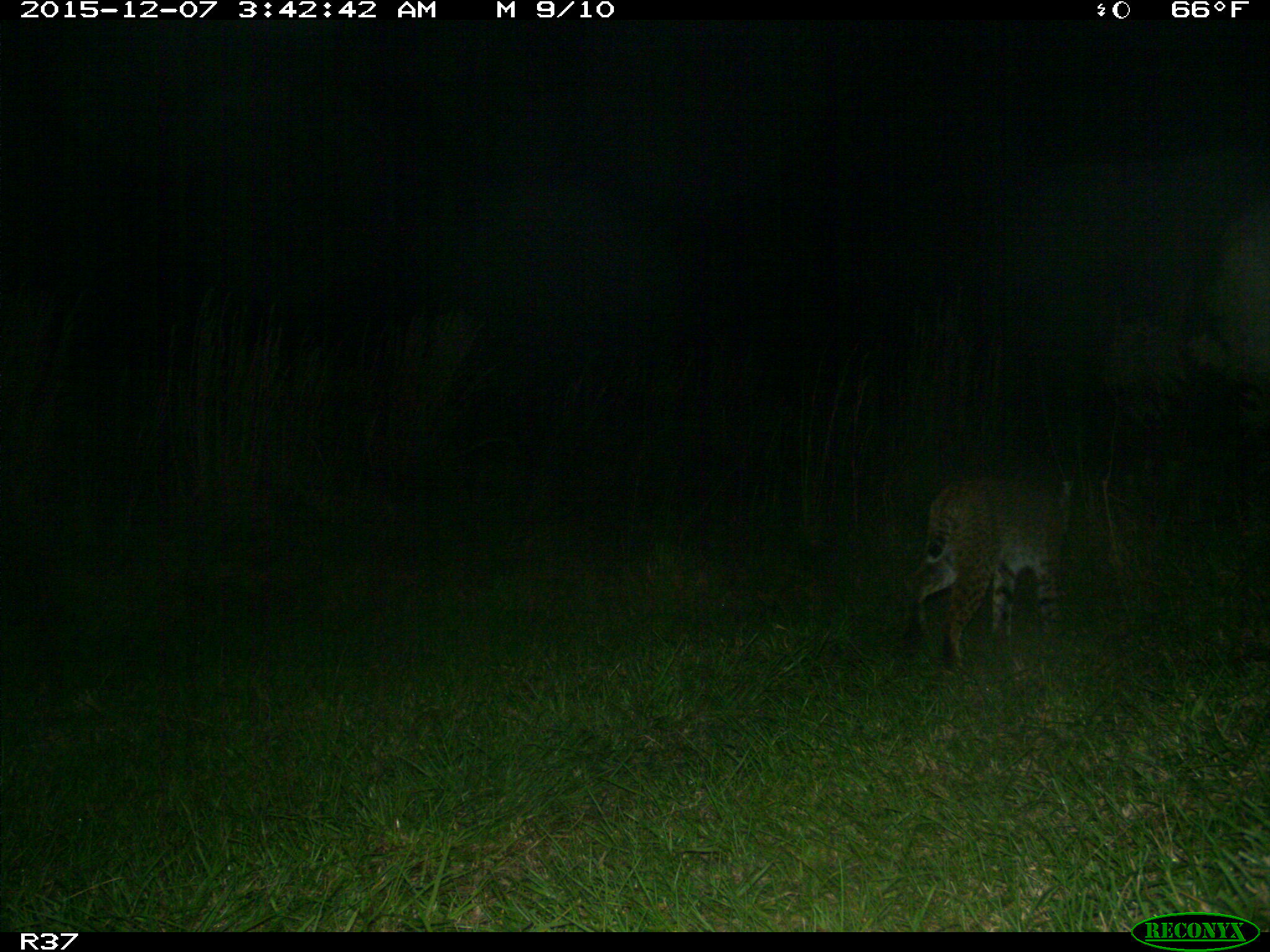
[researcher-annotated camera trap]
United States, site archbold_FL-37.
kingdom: Animalia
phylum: Chordata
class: Mammalia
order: Carnivora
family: Felidae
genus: Lynx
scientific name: Lynx rufus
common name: bobcat